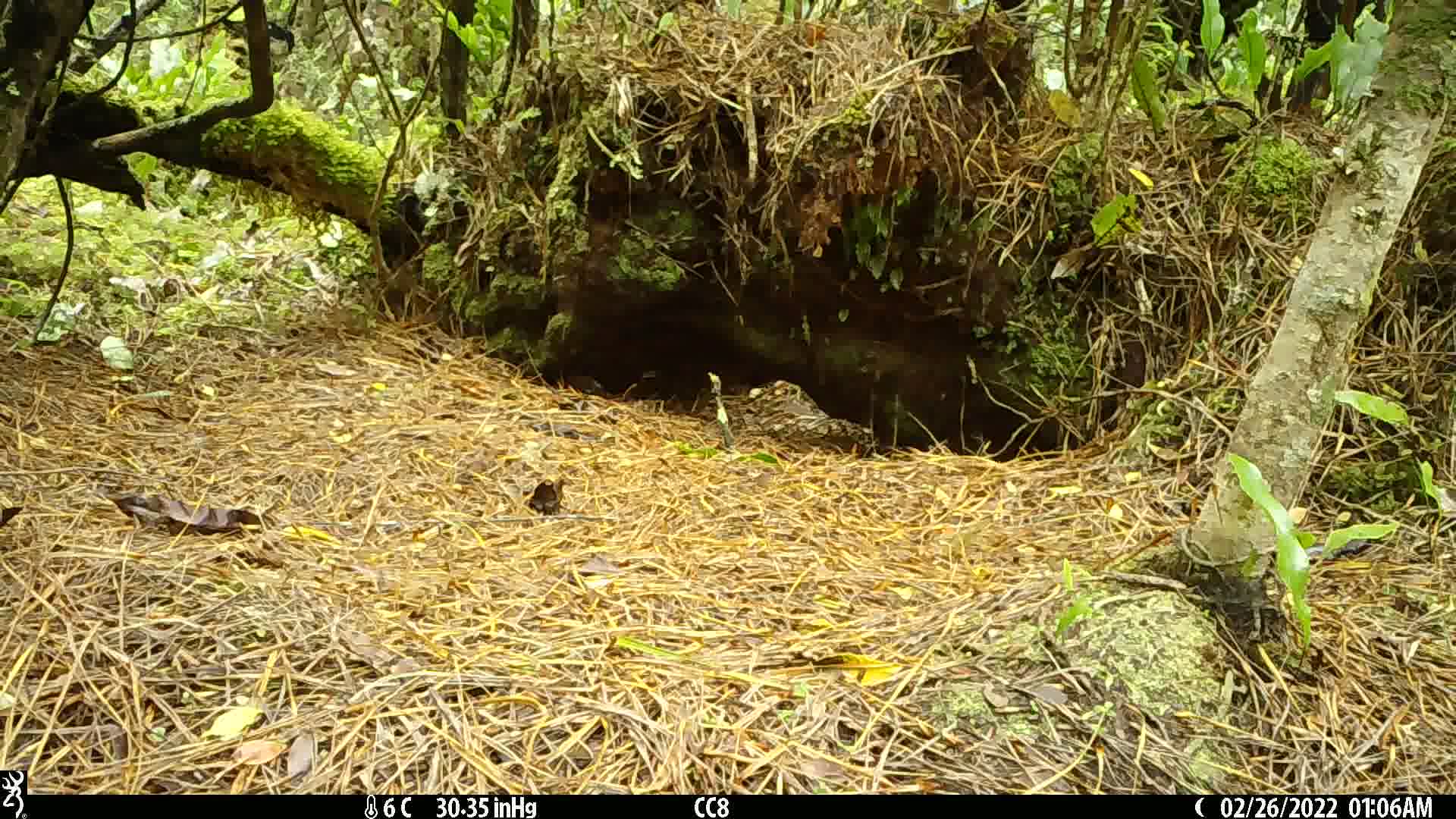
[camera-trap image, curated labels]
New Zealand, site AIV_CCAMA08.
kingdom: Animalia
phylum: Chordata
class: Aves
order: Passeriformes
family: Petroicidae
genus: Petroica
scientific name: Petroica macrocephala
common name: tomtit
Tomtit (Petroica macrocephala).